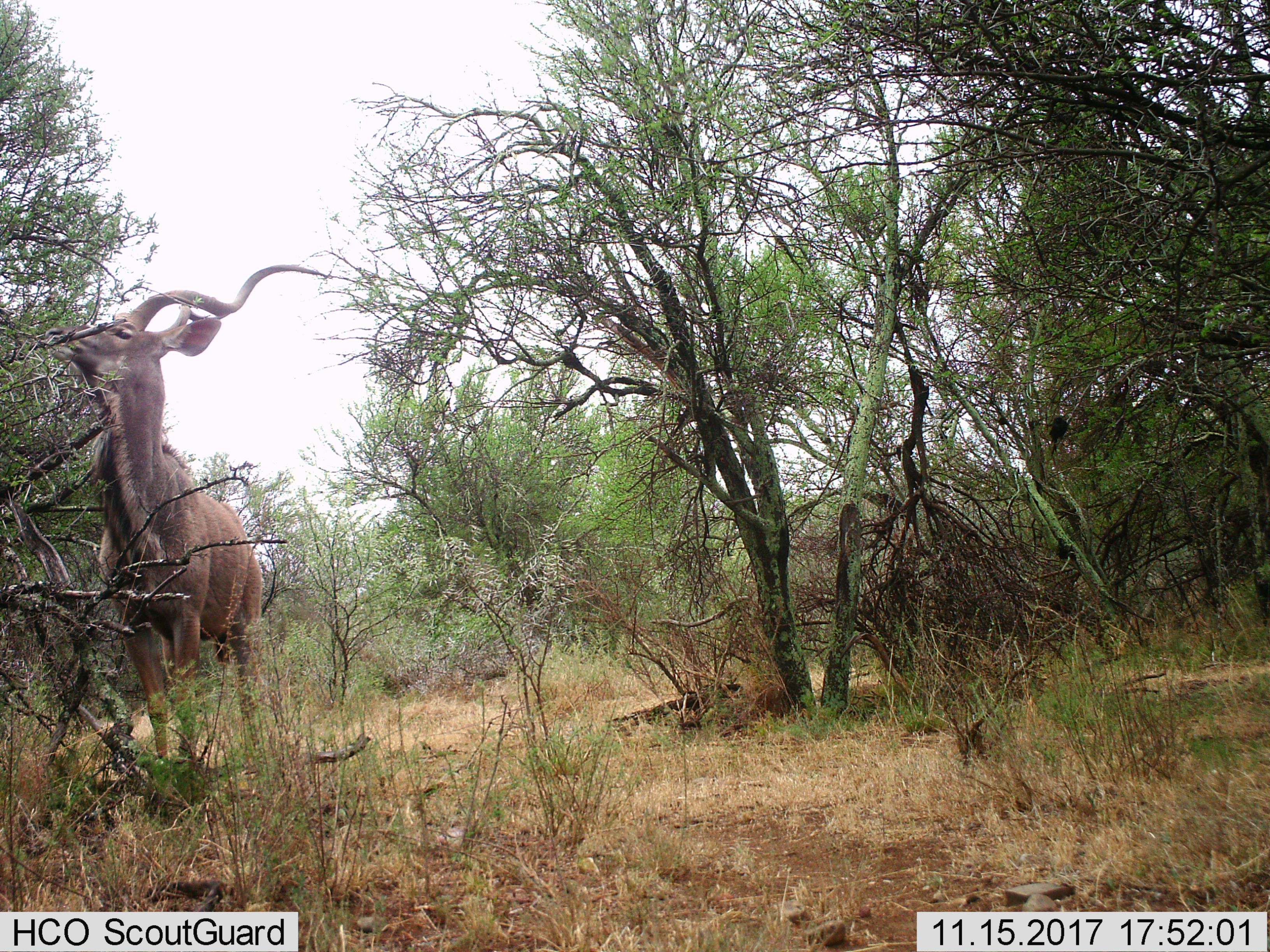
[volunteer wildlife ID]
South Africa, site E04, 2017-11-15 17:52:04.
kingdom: Animalia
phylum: Chordata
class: Mammalia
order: Artiodactyla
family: Bovidae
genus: Tragelaphus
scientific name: Tragelaphus strepsiceros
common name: greater kudu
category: kudu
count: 1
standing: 40%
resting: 0%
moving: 0%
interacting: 0%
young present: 0%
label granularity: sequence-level